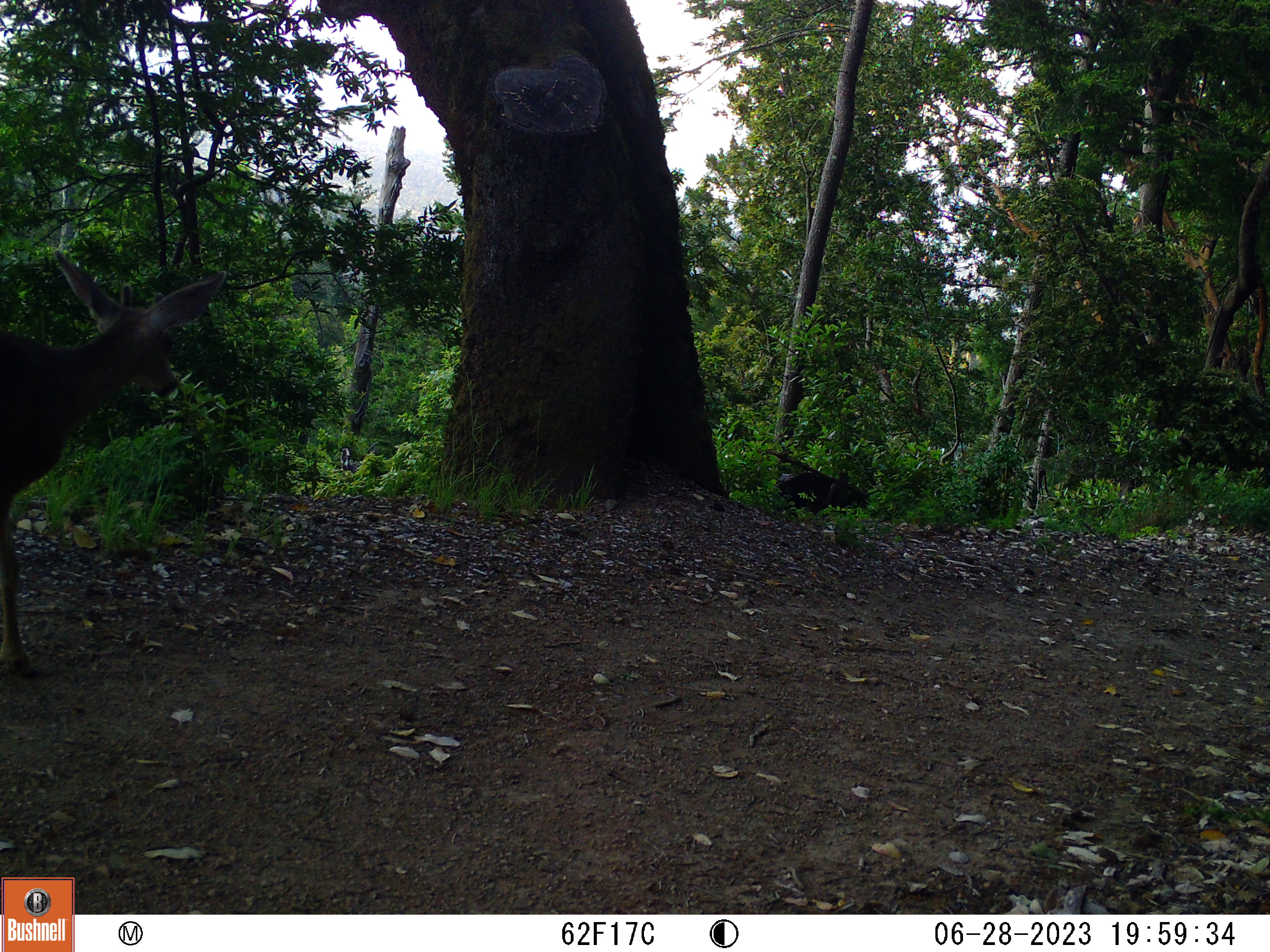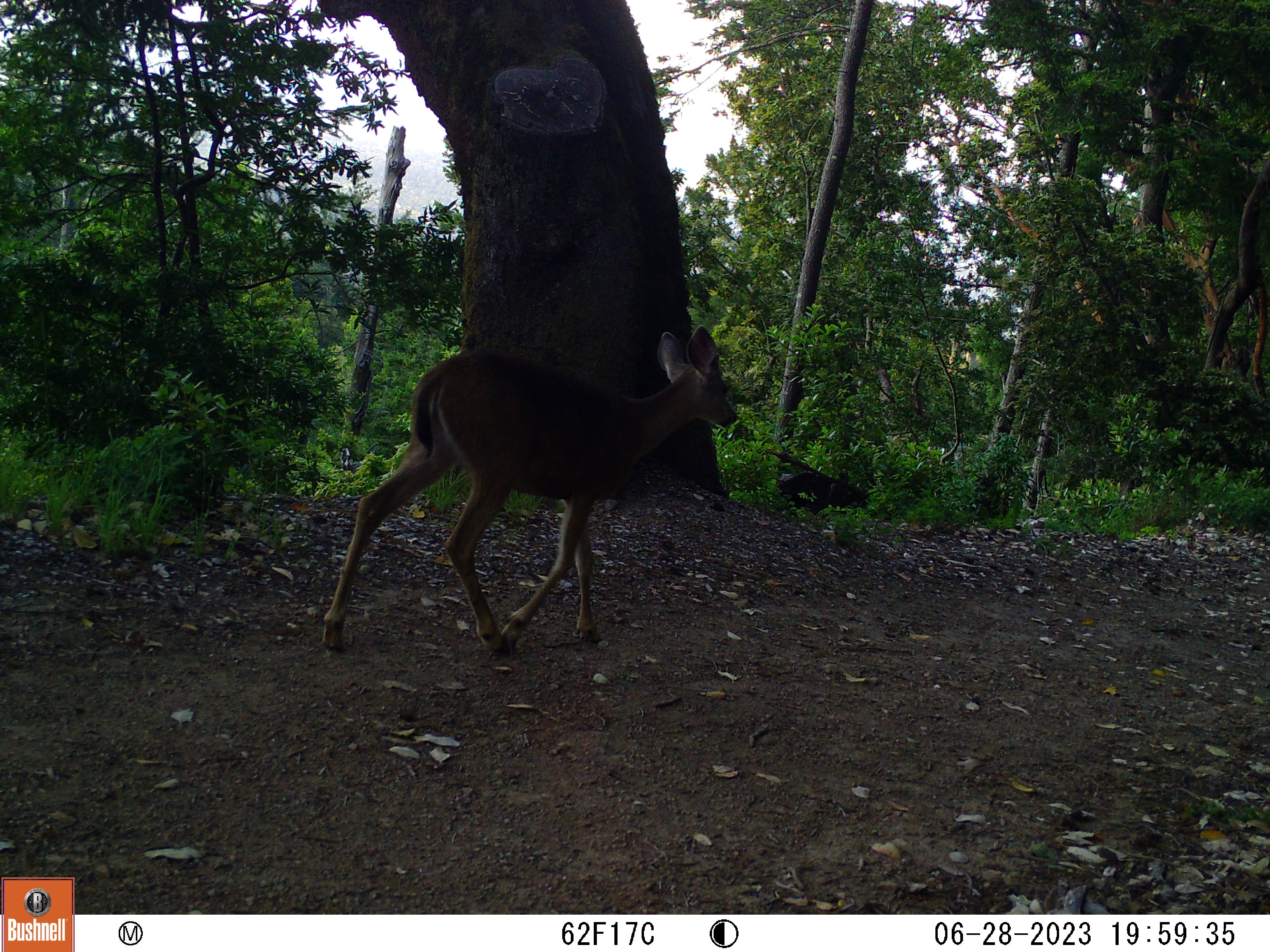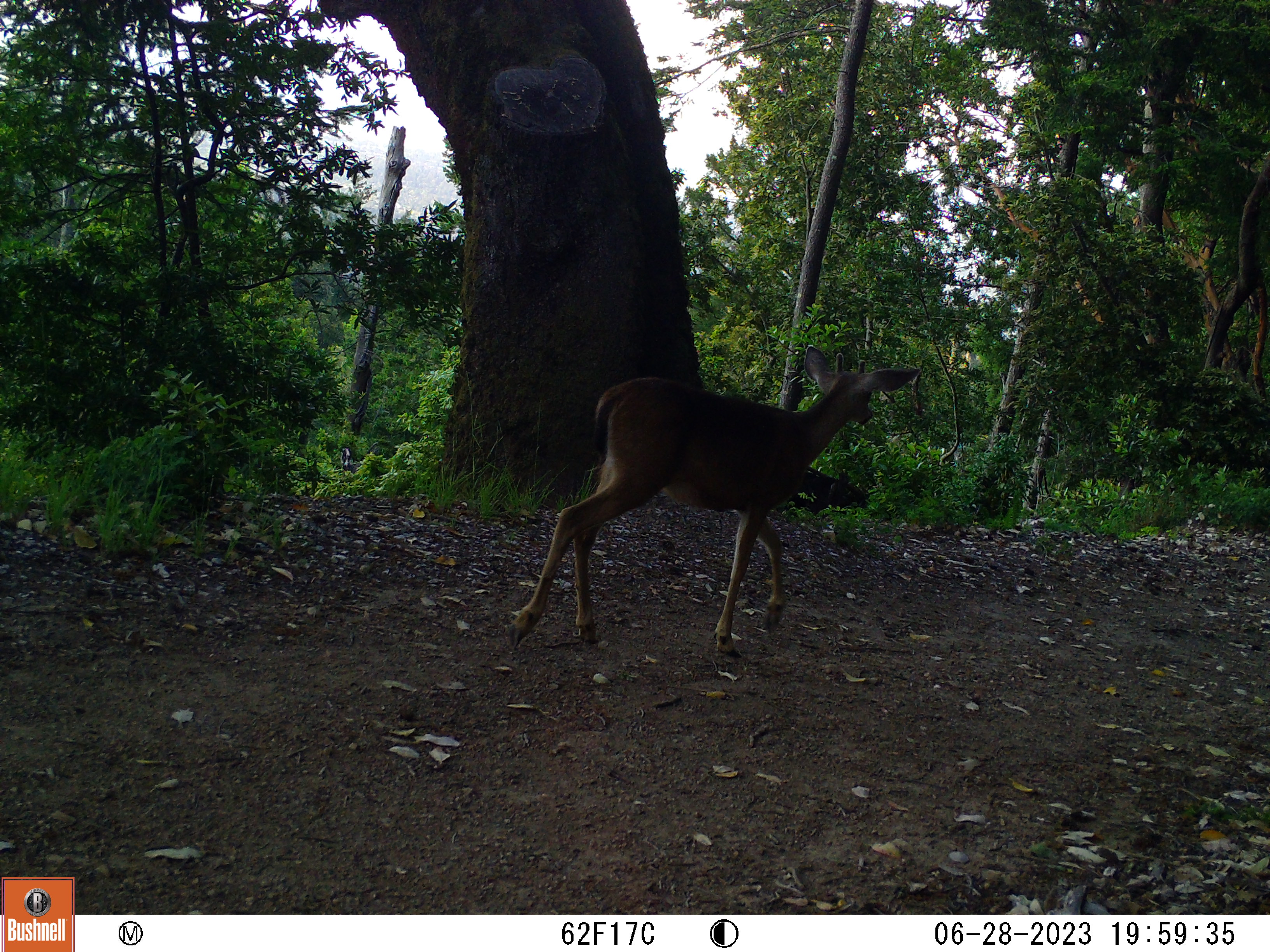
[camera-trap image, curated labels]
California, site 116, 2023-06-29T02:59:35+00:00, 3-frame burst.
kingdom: Animalia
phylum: Chordata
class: Mammalia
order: Artiodactyla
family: Cervidae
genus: Odocoileus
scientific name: Odocoileus hemionus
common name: mule deer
Mule deer (Odocoileus hemionus).